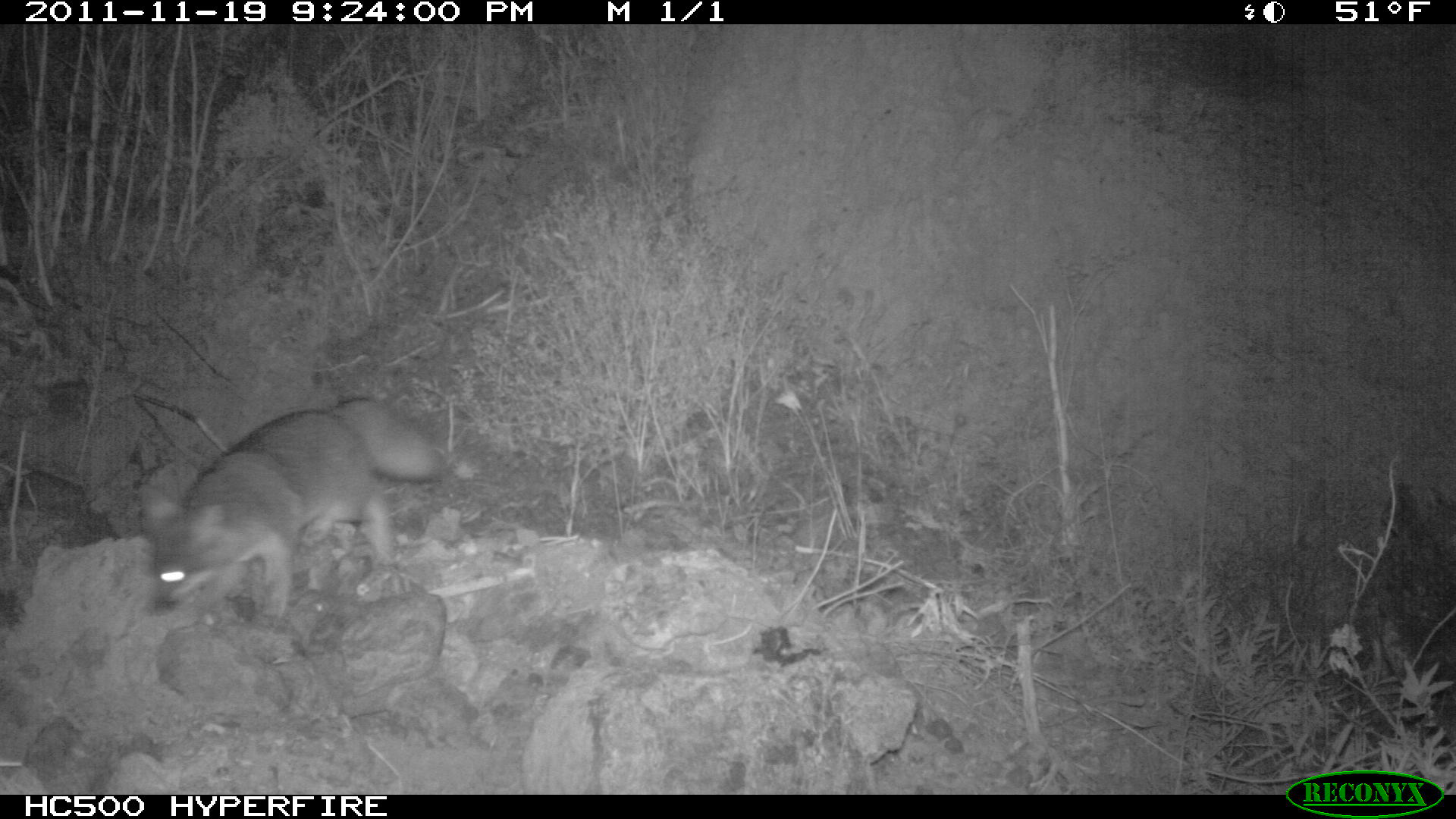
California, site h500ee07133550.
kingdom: Animalia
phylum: Chordata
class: Mammalia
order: Carnivora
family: Canidae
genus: Urocyon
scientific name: Urocyon littoralis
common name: island fox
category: fox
Fox (island fox) (Urocyon littoralis).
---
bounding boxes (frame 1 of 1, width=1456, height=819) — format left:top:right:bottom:
fox: 154:396:444:610